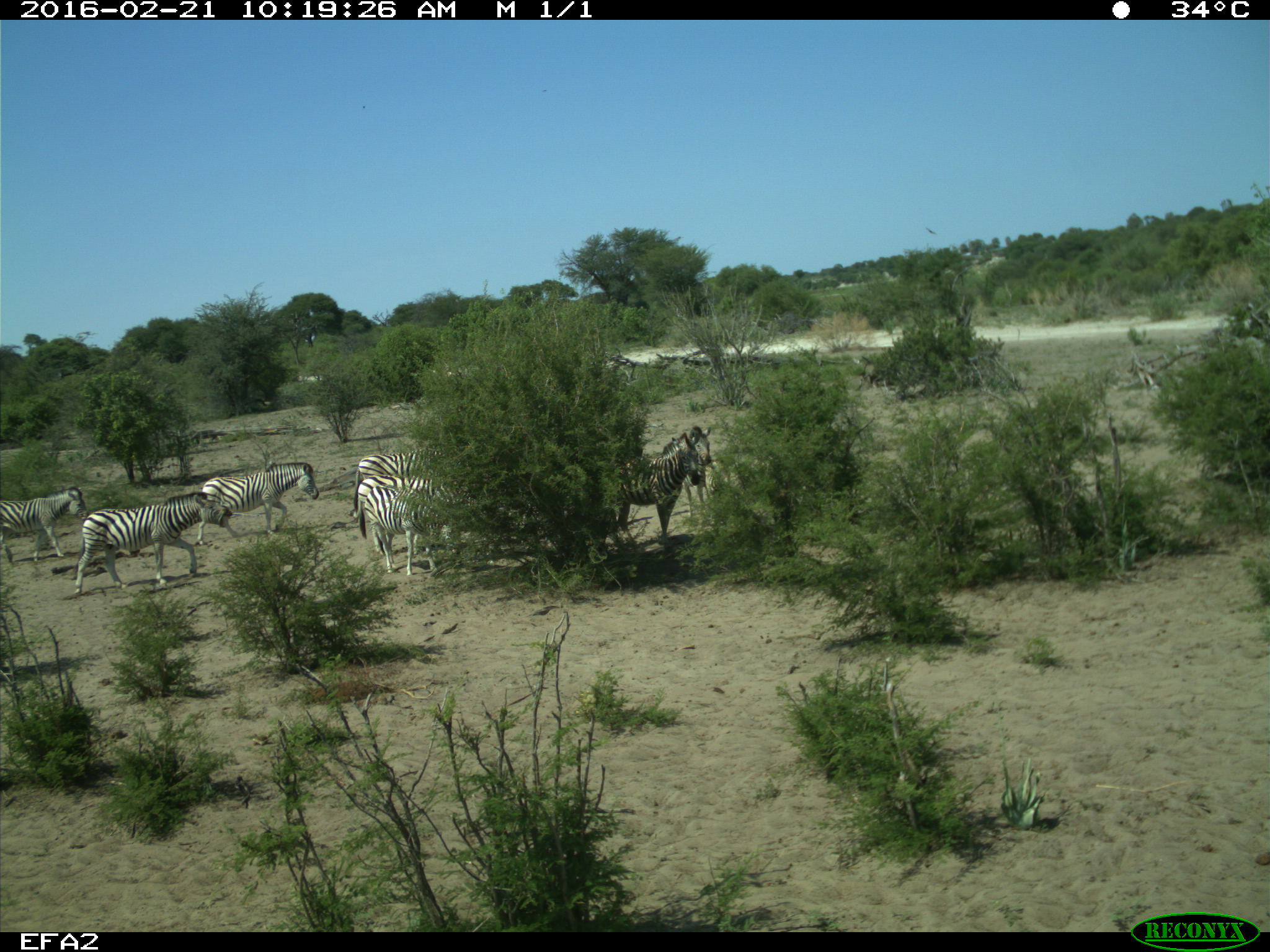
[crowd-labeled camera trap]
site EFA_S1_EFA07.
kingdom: Animalia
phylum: Chordata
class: Mammalia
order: Perissodactyla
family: Equidae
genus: Equus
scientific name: Equus quagga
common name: plains zebra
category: zebraplains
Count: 7.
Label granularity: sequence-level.